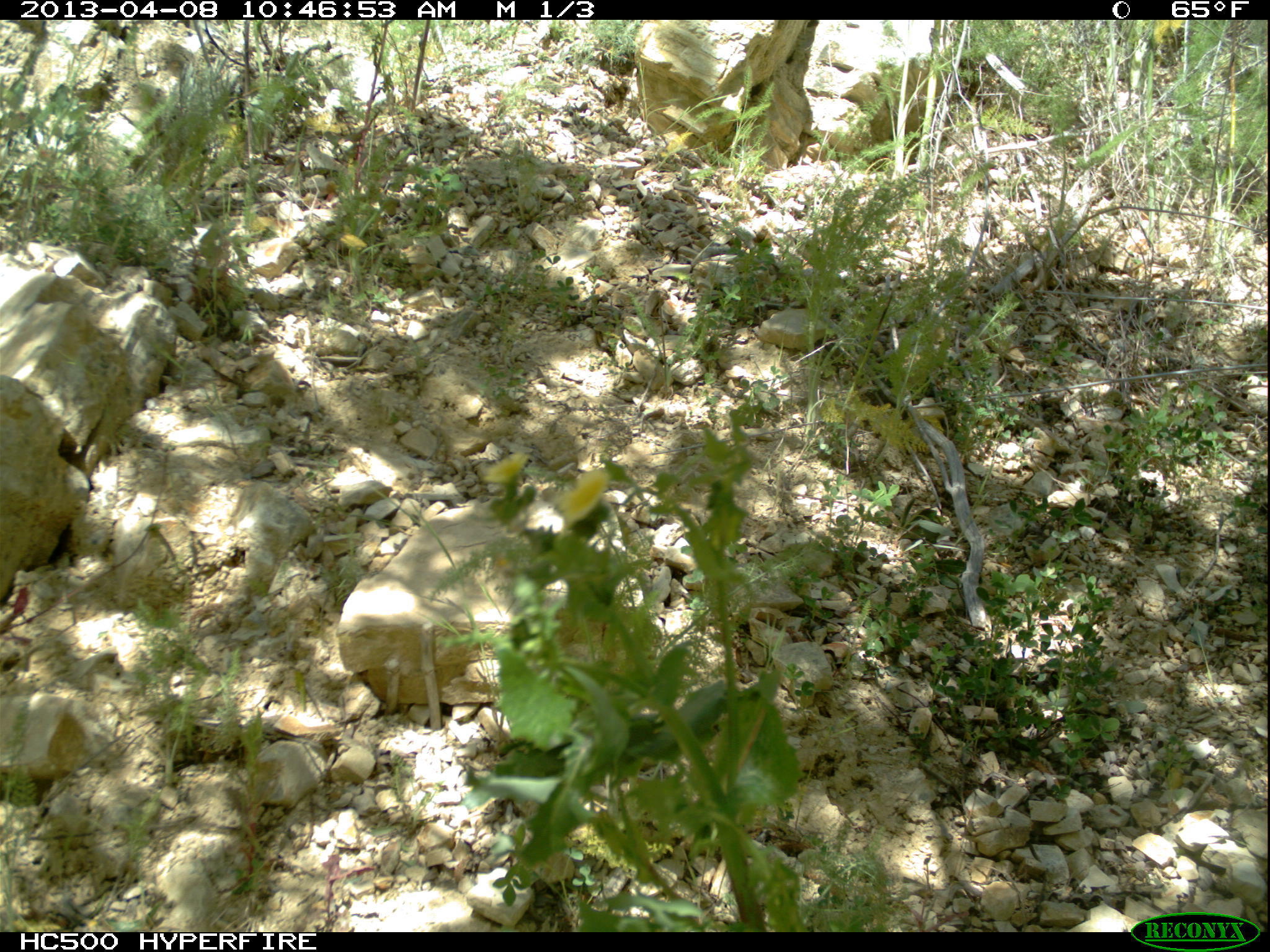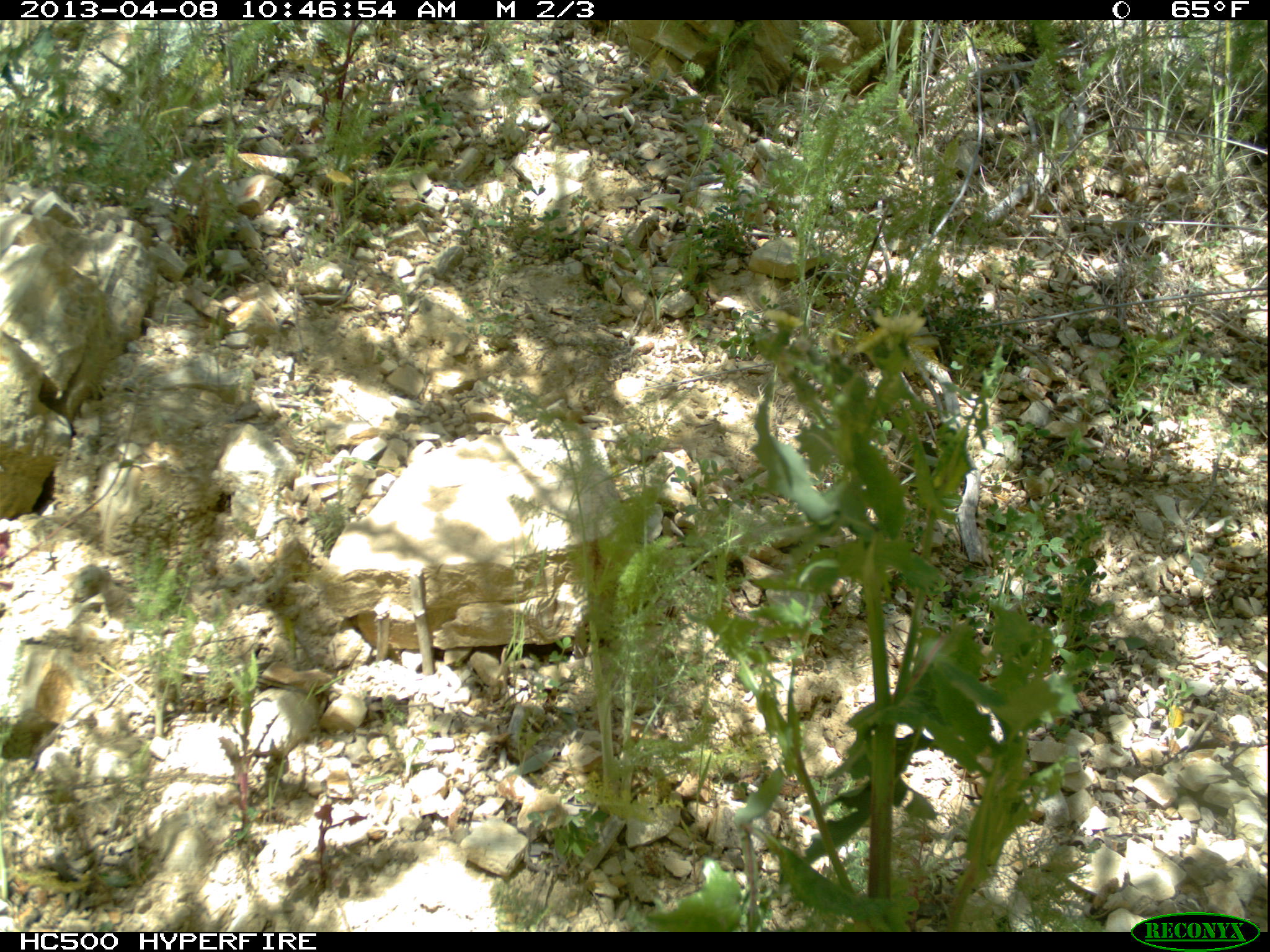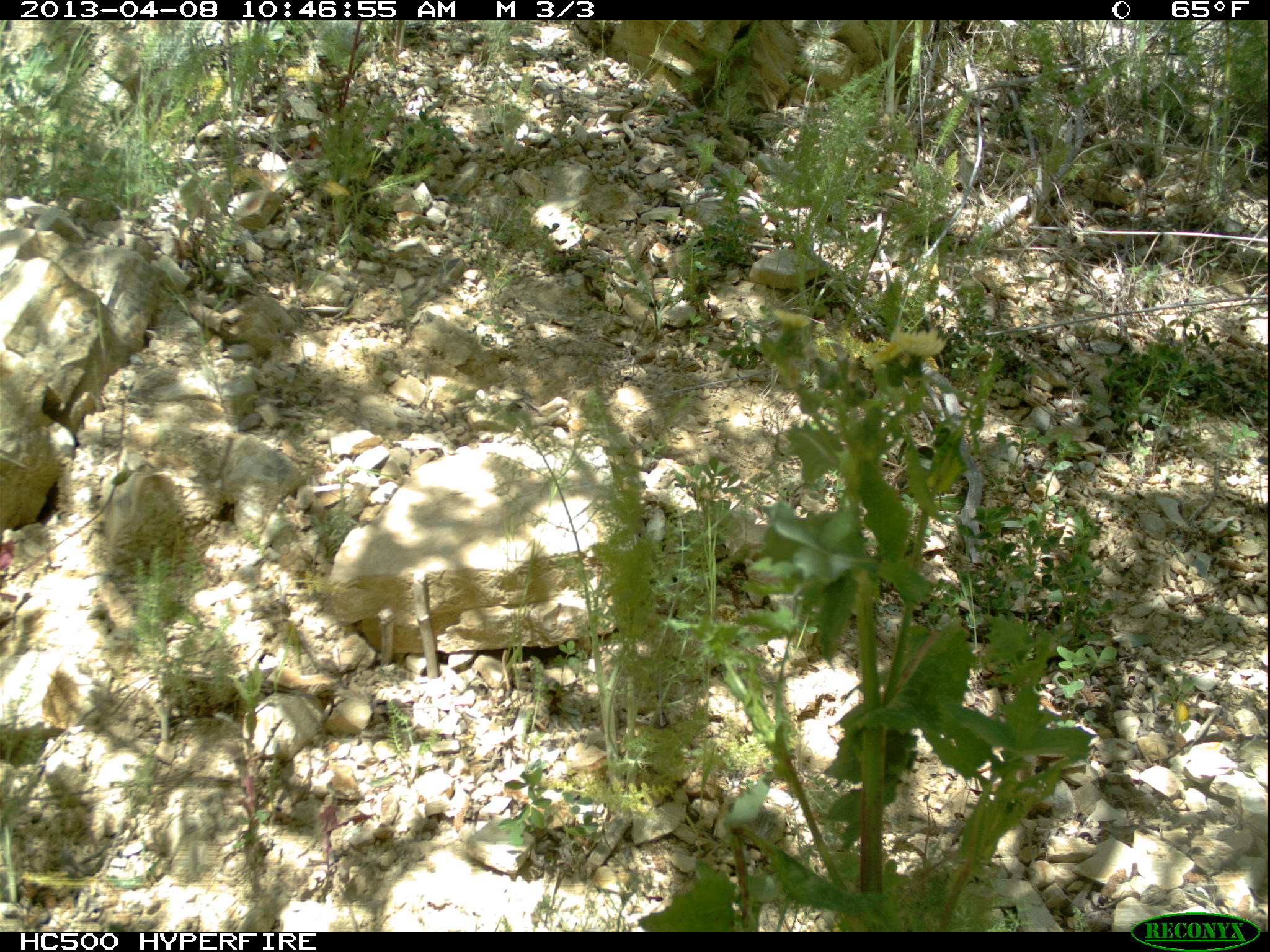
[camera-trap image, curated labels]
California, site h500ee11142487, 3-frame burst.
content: no animal present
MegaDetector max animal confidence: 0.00